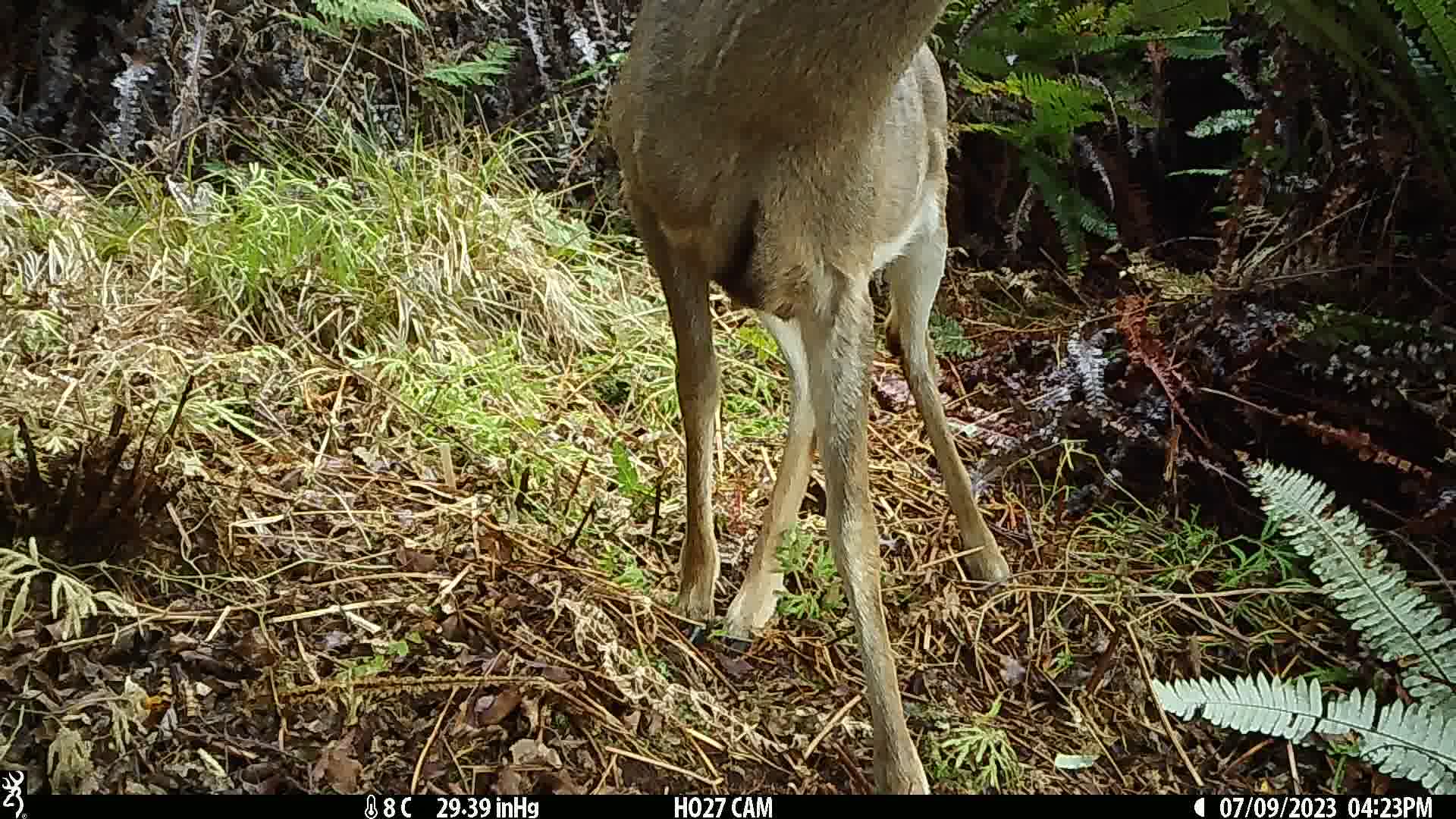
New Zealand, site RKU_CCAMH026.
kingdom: Animalia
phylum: Chordata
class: Mammalia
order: Artiodactyla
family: Cervidae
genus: Odocoileus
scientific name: Odocoileus virginianus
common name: white-tailed deer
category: white tailed deer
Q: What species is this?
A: White tailed deer (white-tailed deer) (Odocoileus virginianus).